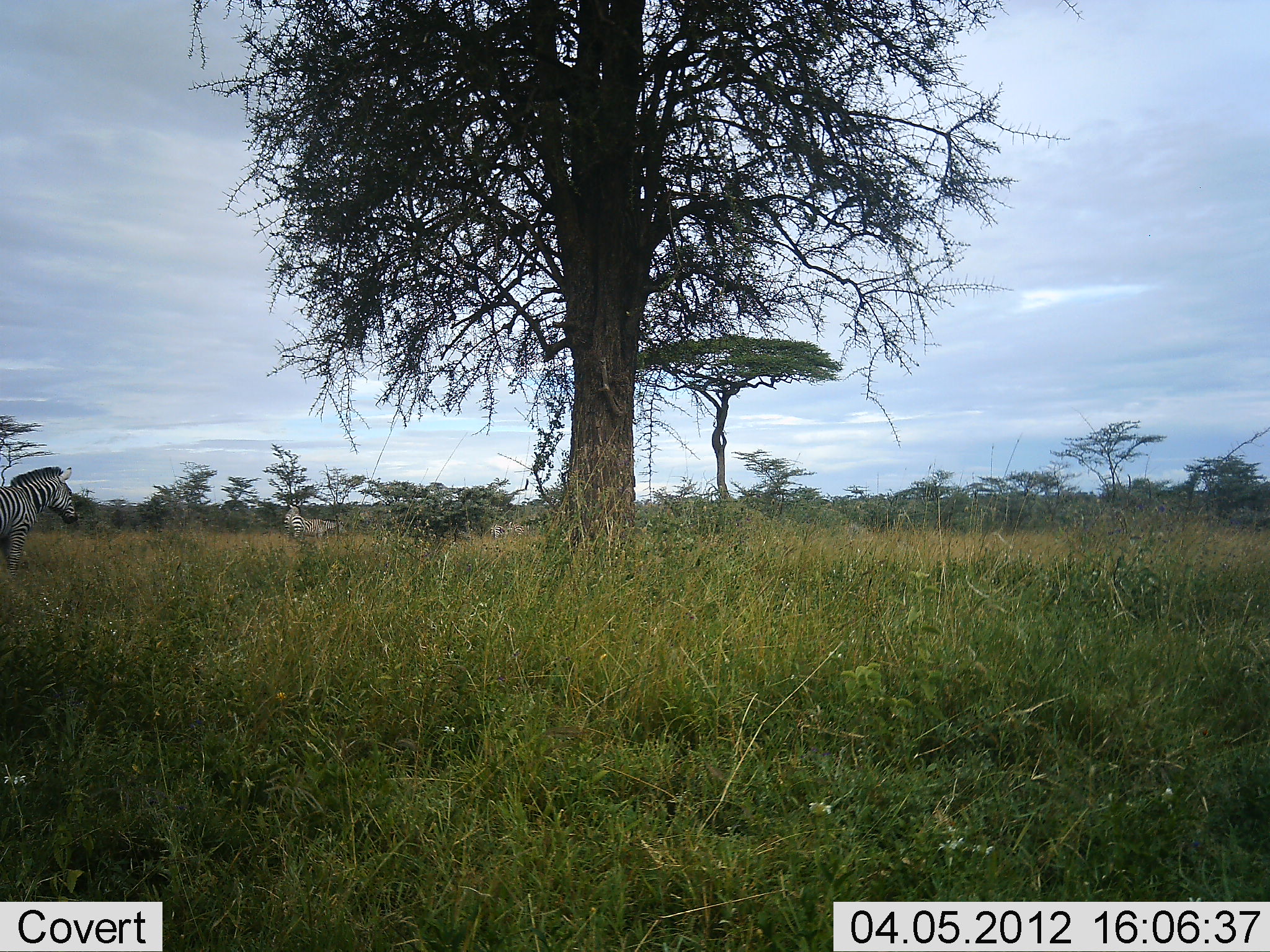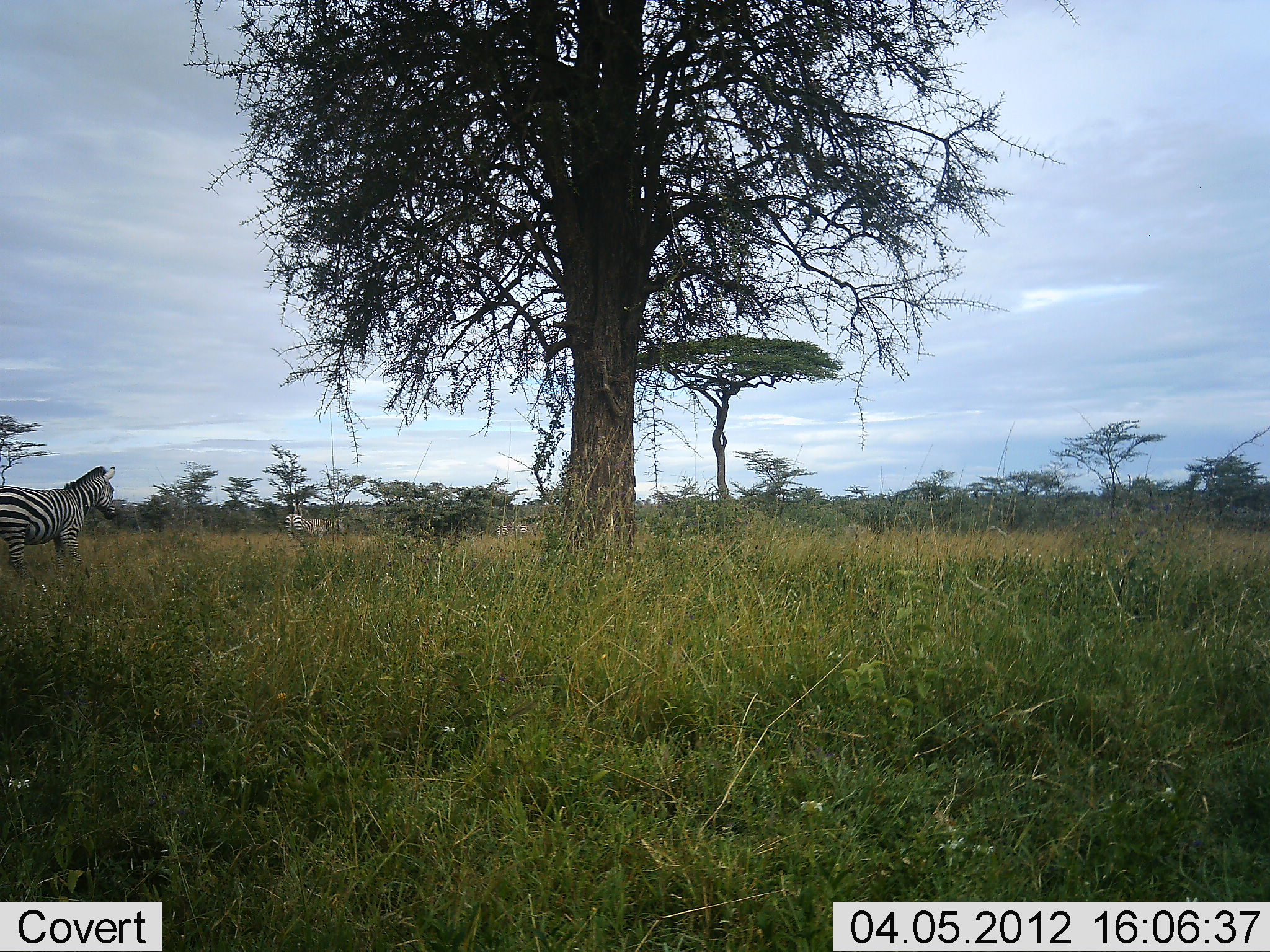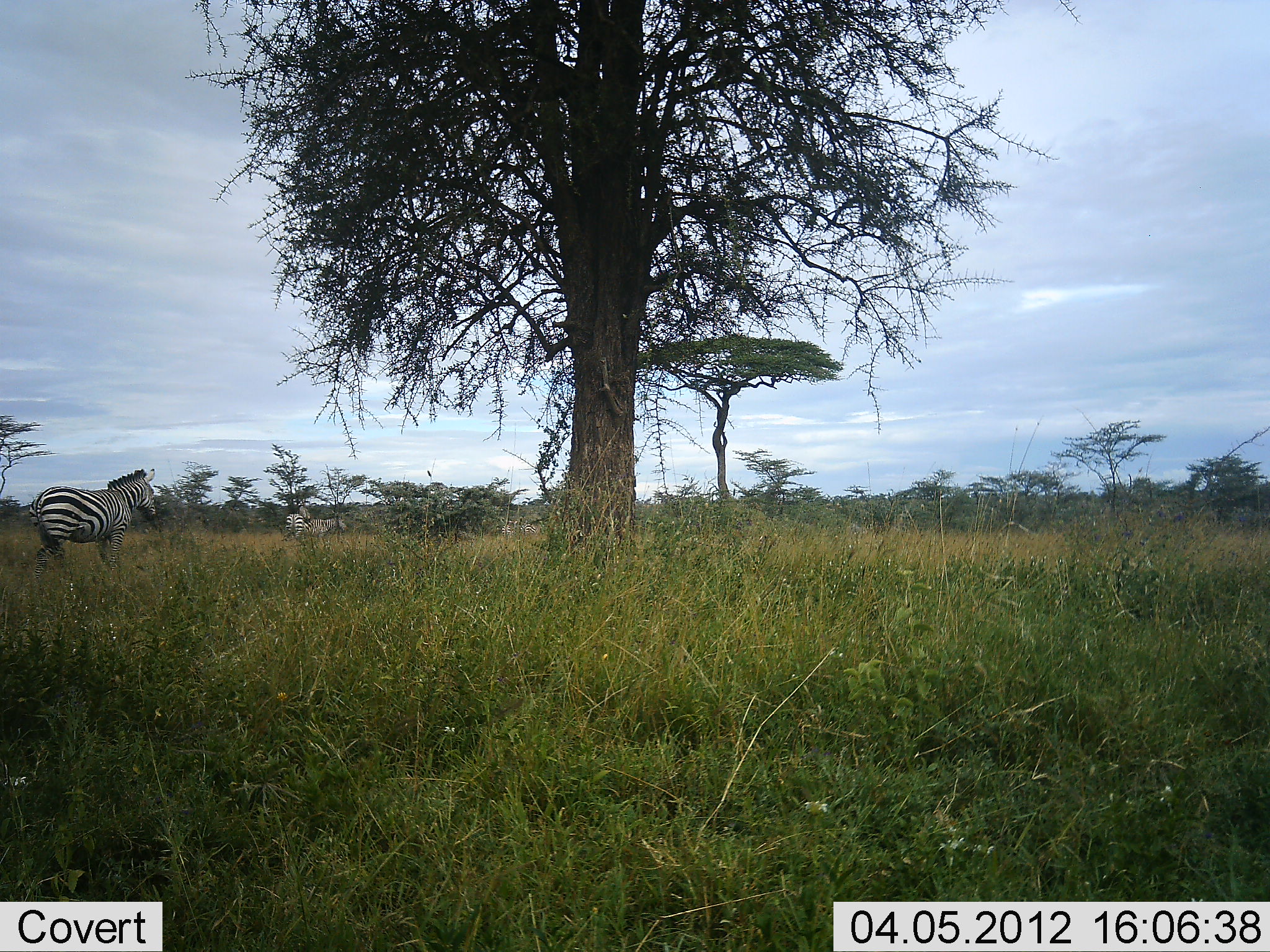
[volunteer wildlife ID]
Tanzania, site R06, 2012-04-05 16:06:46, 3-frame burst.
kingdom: Animalia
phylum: Chordata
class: Mammalia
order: Perissodactyla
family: Equidae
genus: Equus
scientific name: Equus quagga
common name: plains zebra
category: zebra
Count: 2.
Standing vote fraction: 36%.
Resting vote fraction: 0%.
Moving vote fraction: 93%.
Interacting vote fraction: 0%.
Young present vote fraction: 0%.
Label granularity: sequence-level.